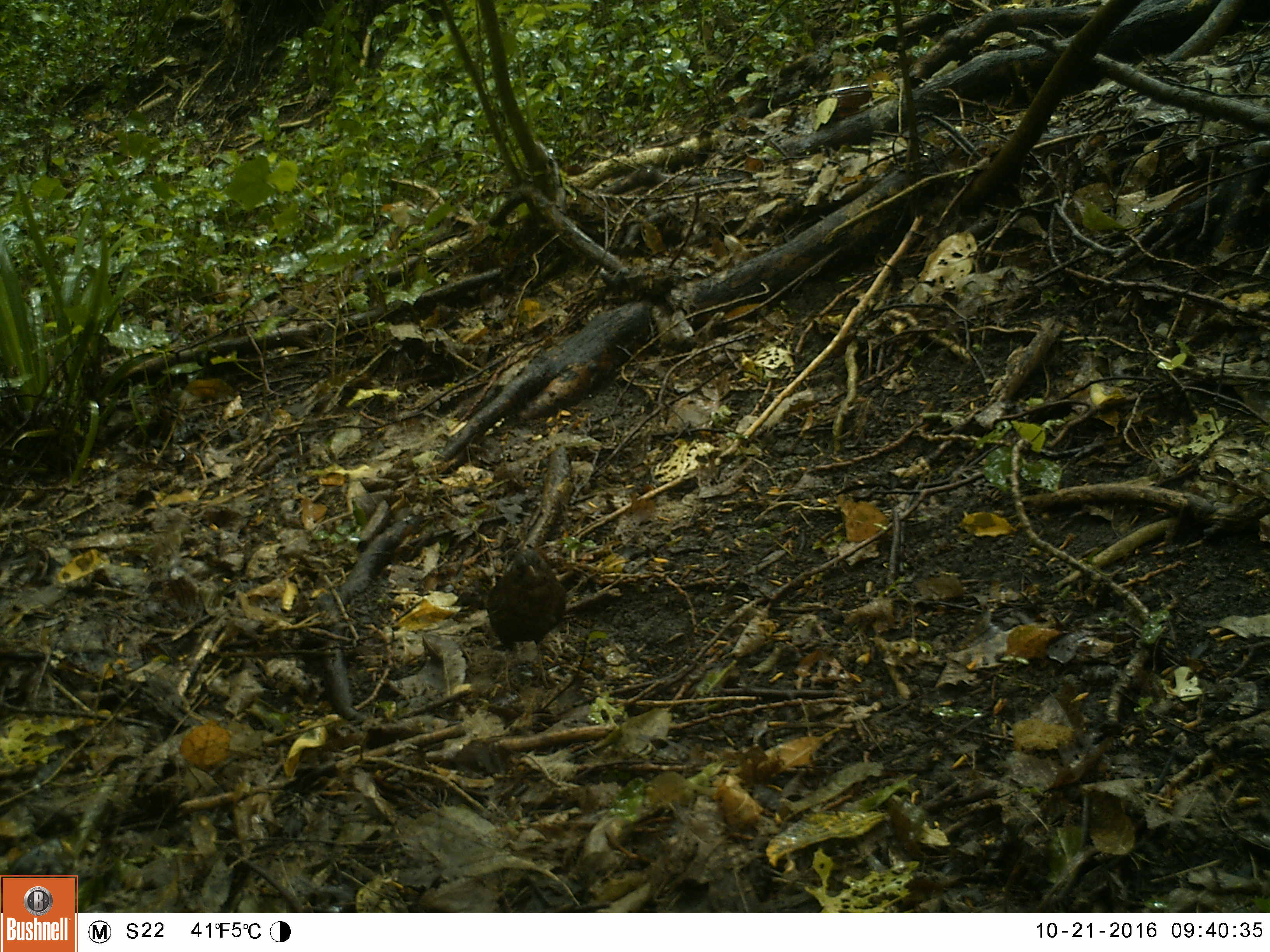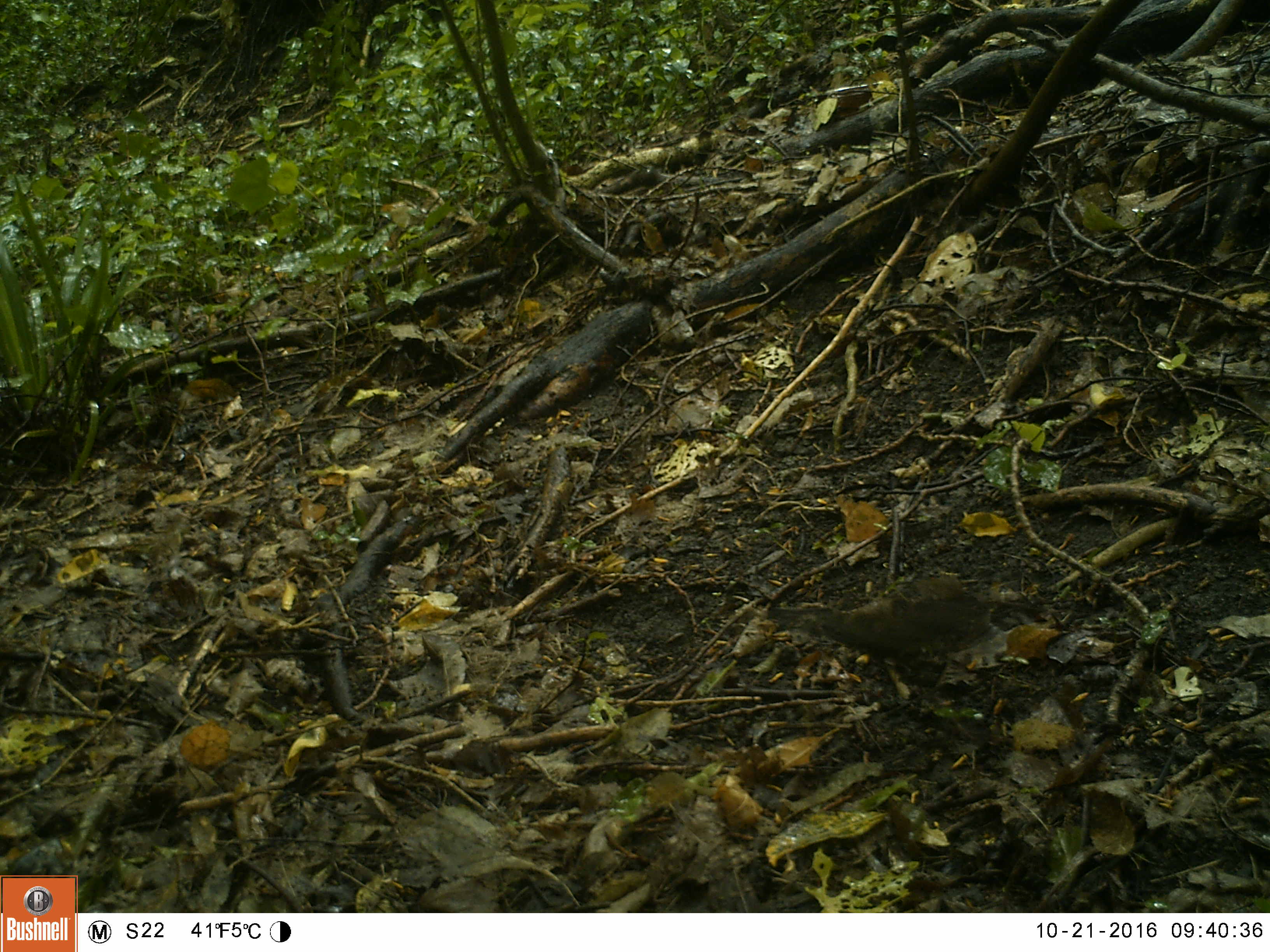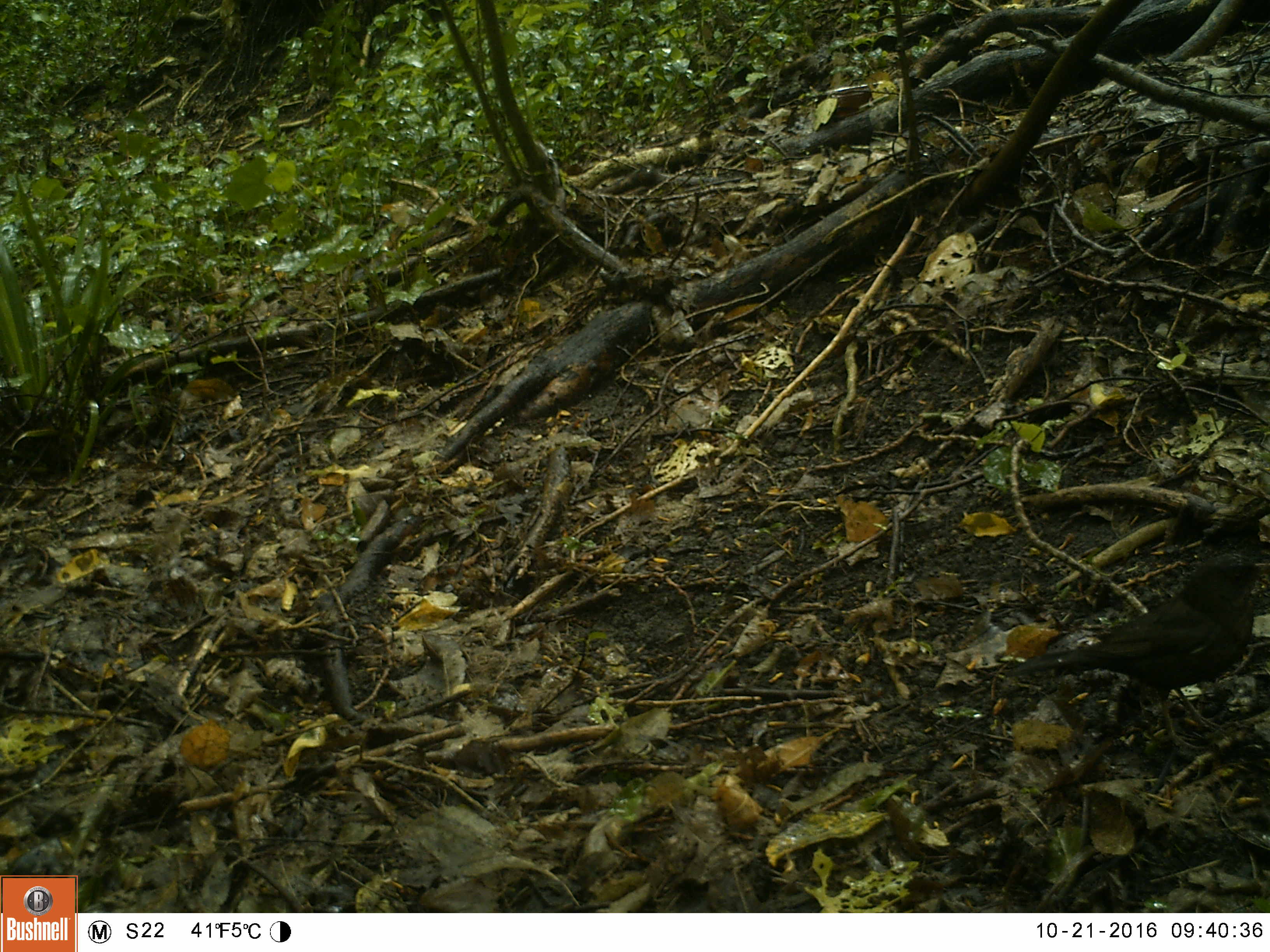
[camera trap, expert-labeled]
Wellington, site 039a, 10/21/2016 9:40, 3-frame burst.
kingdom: Animalia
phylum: Chordata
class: Aves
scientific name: Aves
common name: bird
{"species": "bird (Aves)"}